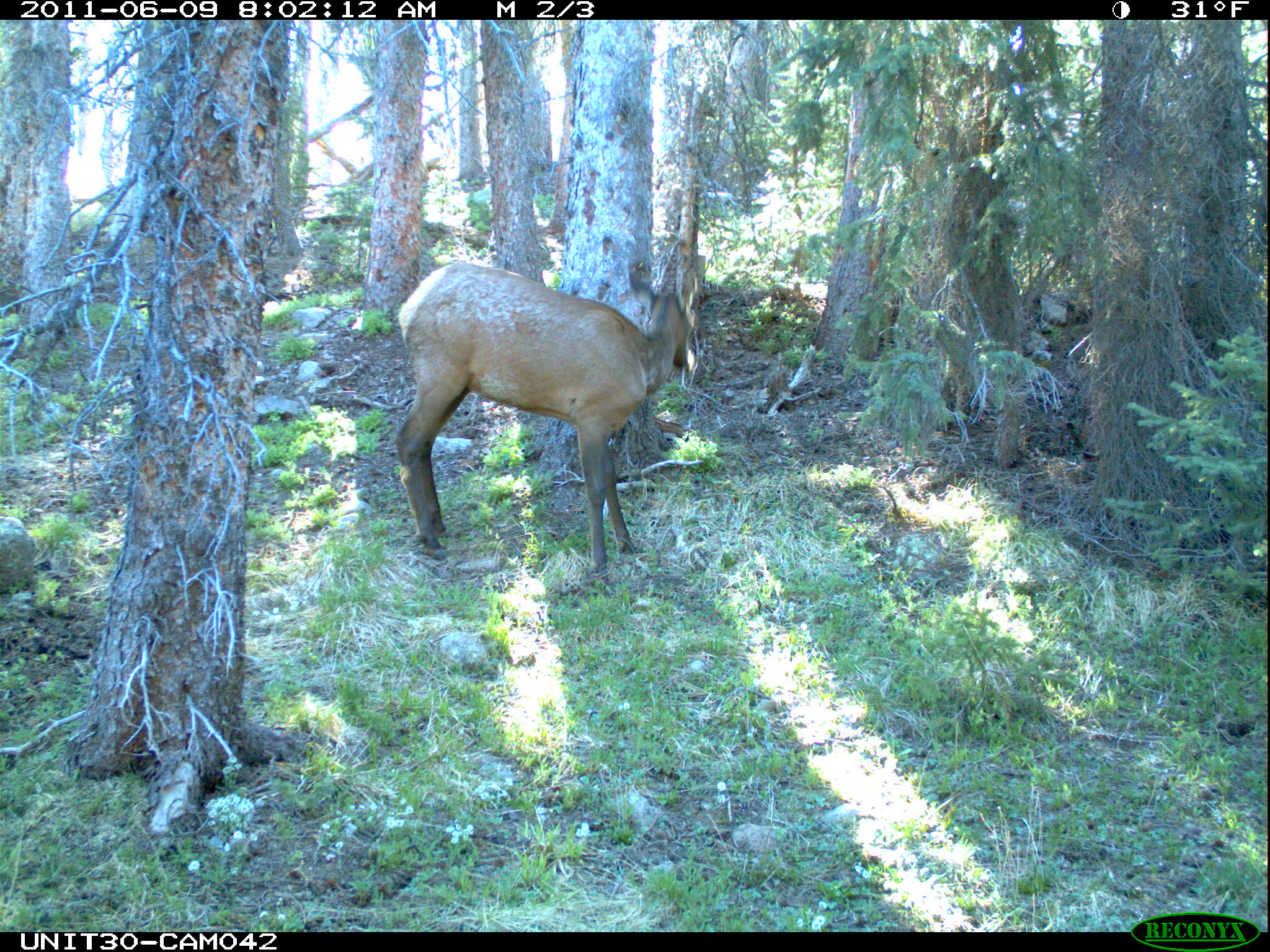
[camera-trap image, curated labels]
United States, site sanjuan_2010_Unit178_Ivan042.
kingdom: Animalia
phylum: Chordata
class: Mammalia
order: Artiodactyla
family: Cervidae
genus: Cervus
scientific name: Cervus elaphus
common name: red deer